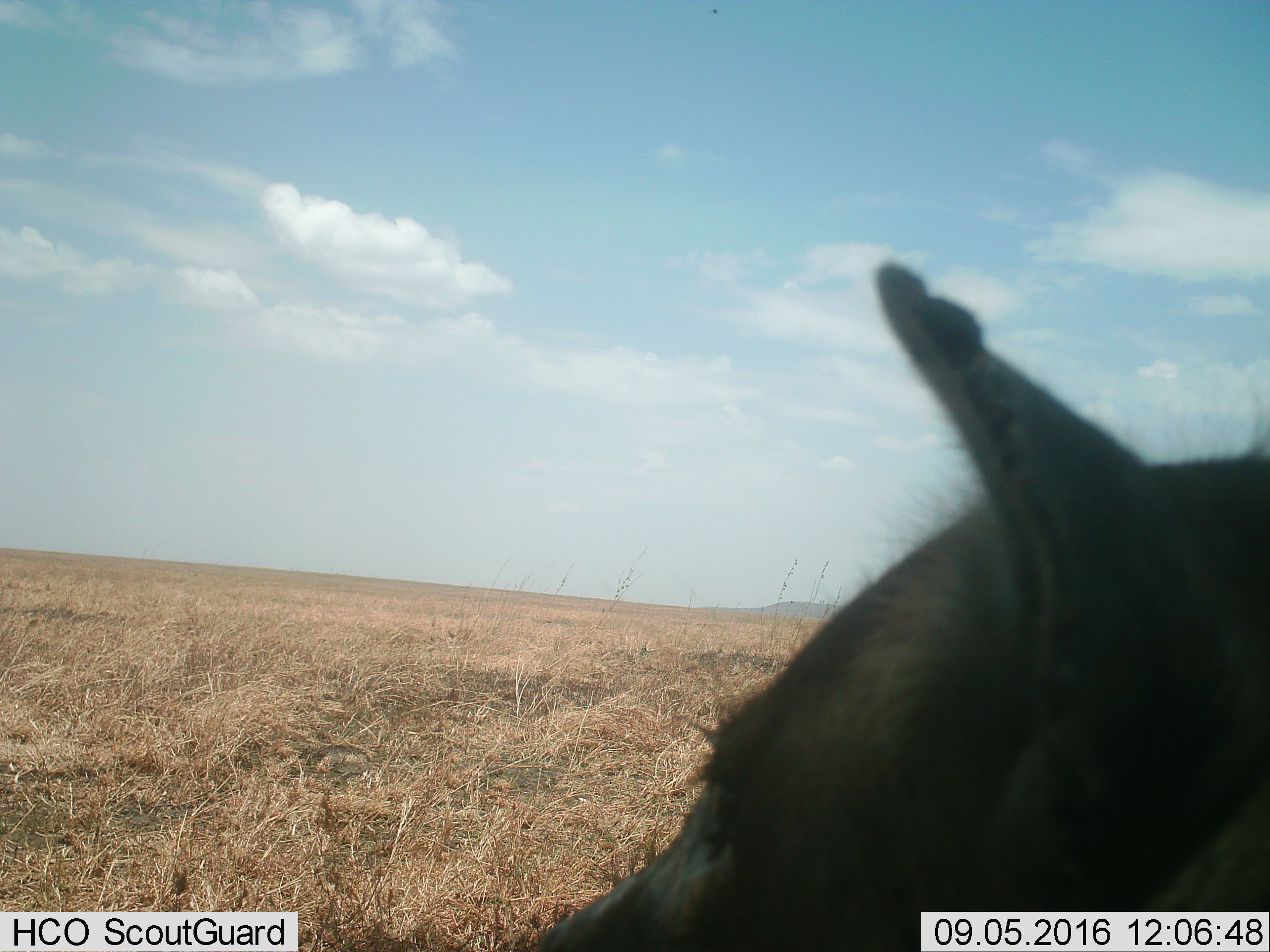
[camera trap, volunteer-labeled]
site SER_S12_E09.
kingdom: Animalia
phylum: Chordata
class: Mammalia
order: Carnivora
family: Hyaenidae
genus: Crocuta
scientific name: Crocuta crocuta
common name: spotted hyena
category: hyenaspotted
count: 1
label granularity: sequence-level